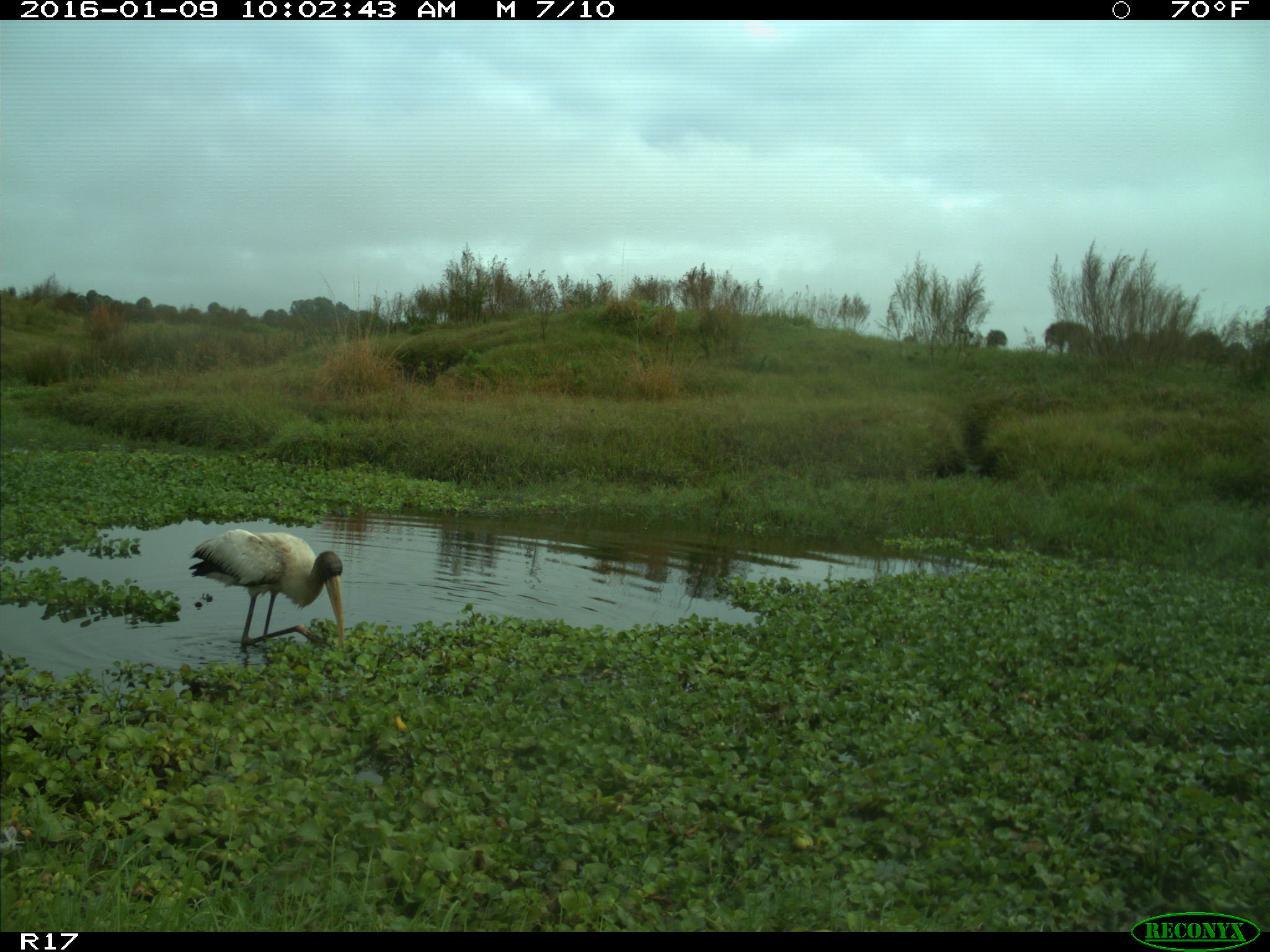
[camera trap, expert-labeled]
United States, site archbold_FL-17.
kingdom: Animalia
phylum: Chordata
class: Aves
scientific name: Aves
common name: birds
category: unidentified bird